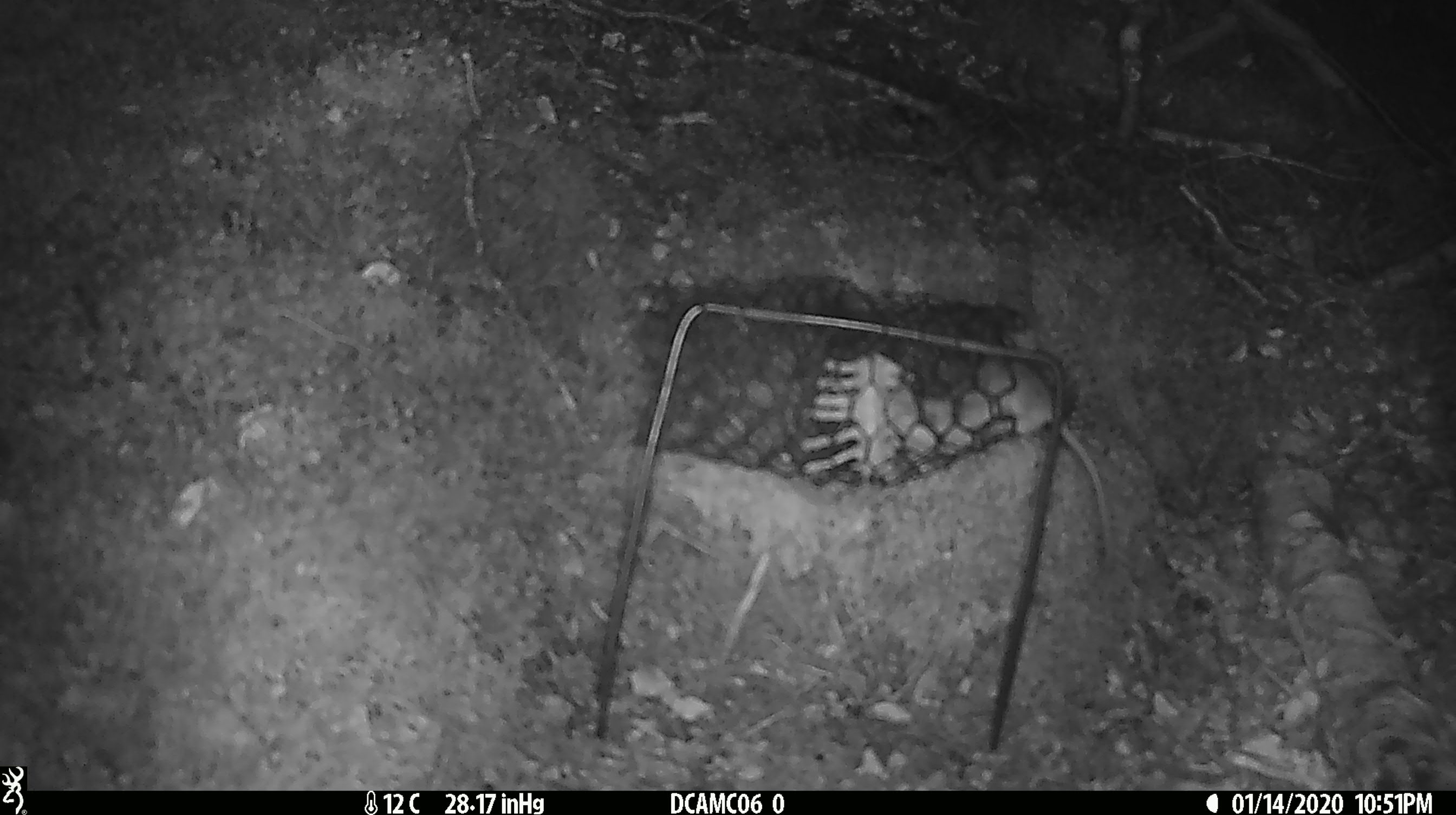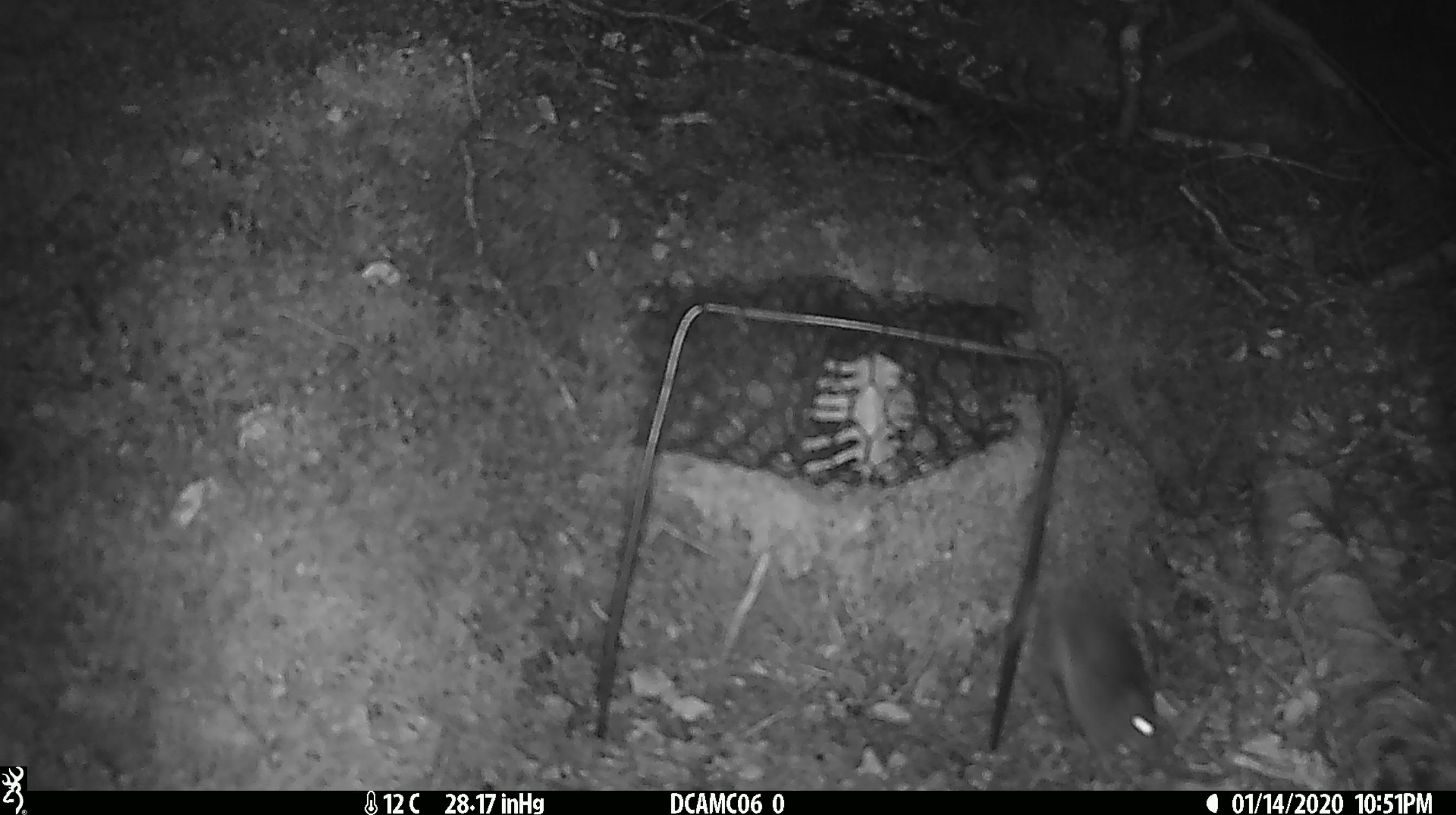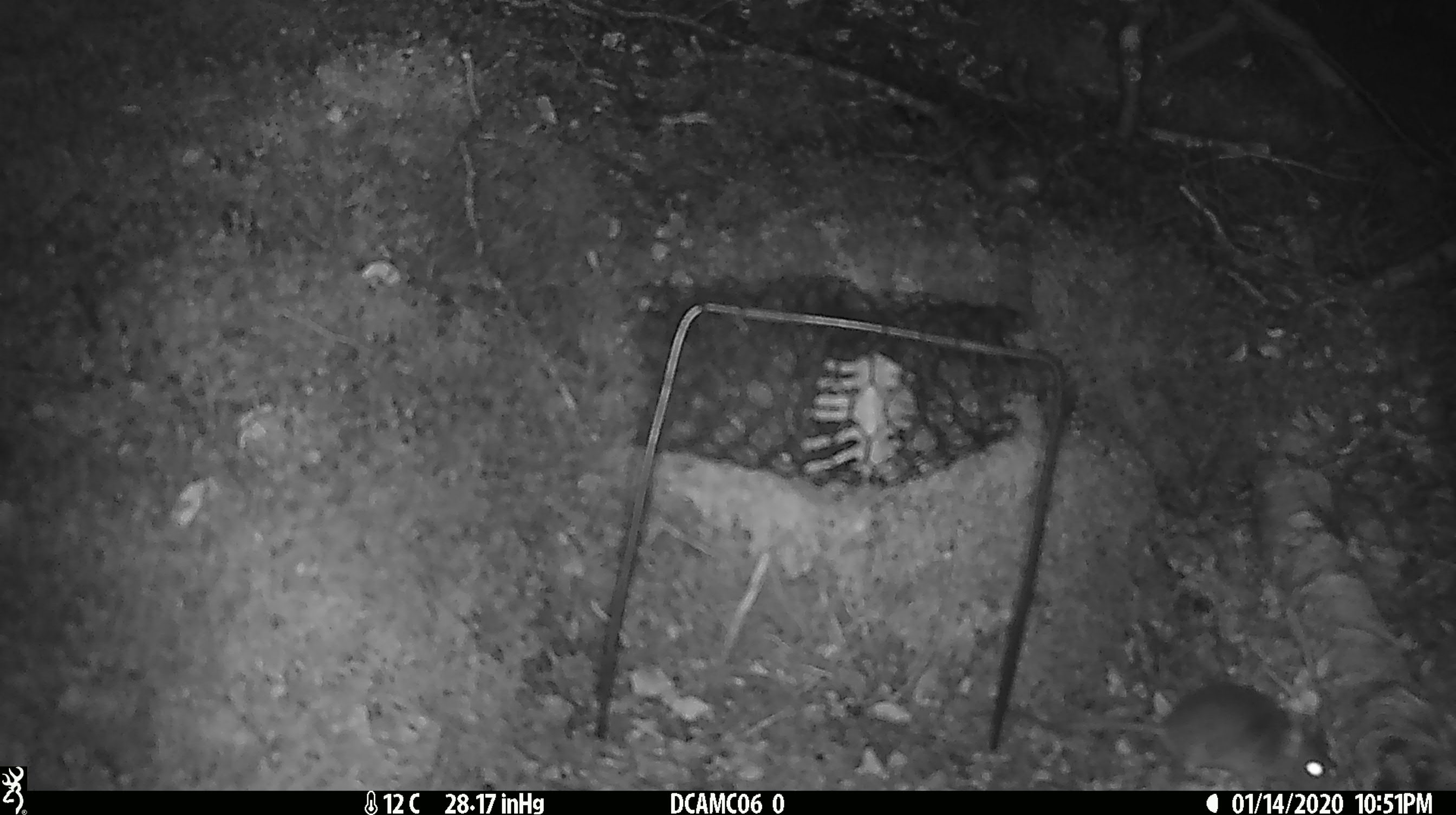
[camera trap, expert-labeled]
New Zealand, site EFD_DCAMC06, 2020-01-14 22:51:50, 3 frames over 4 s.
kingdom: Animalia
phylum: Chordata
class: Mammalia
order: Rodentia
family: Muridae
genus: Mus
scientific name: Mus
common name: mouse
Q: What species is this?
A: Mouse (Mus).